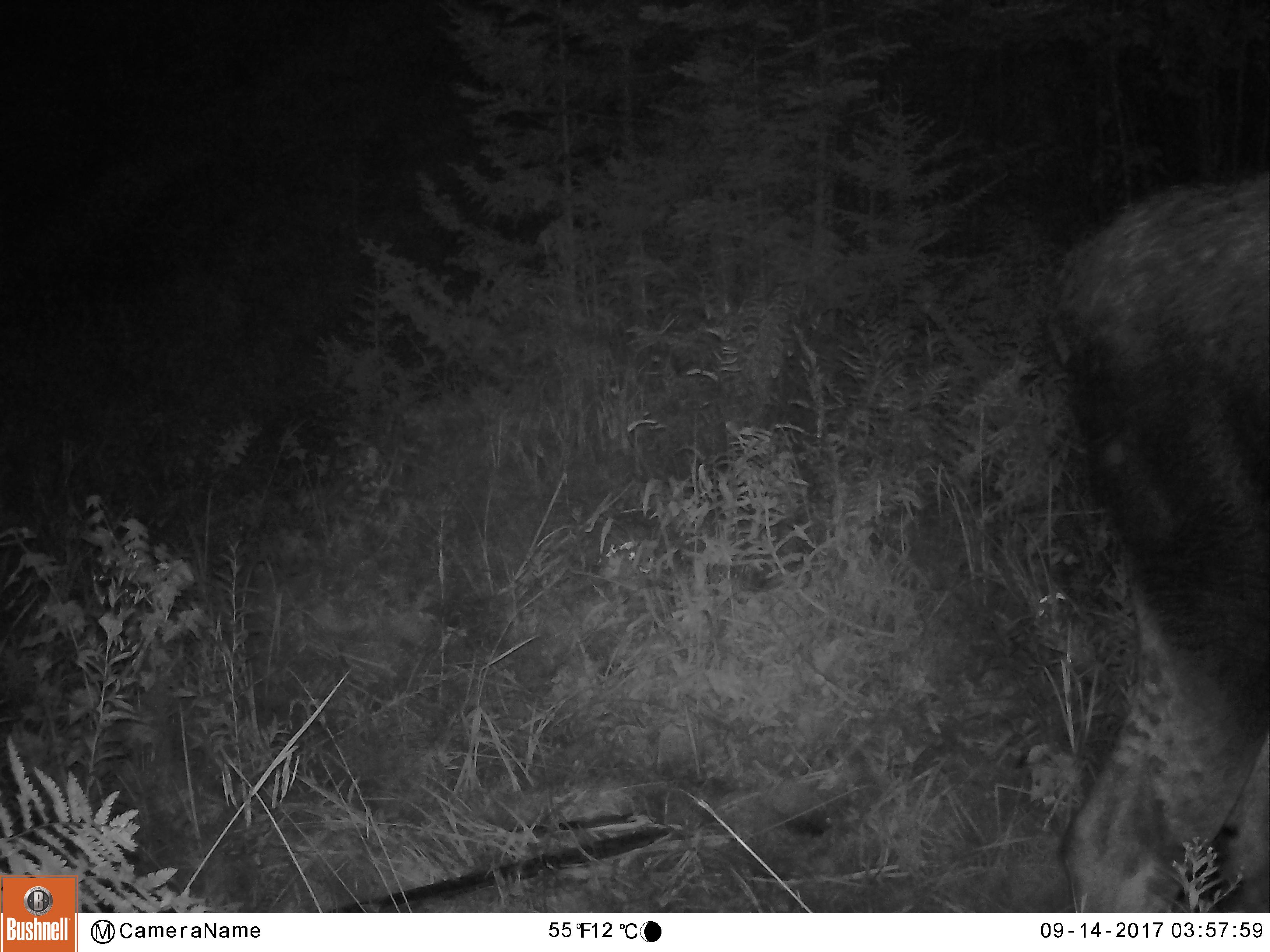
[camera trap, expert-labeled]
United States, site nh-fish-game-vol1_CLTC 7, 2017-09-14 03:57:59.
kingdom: Animalia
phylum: Chordata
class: Mammalia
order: Artiodactyla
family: Cervidae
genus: Alces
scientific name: Alces alces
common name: moose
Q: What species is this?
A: Moose (Alces alces).